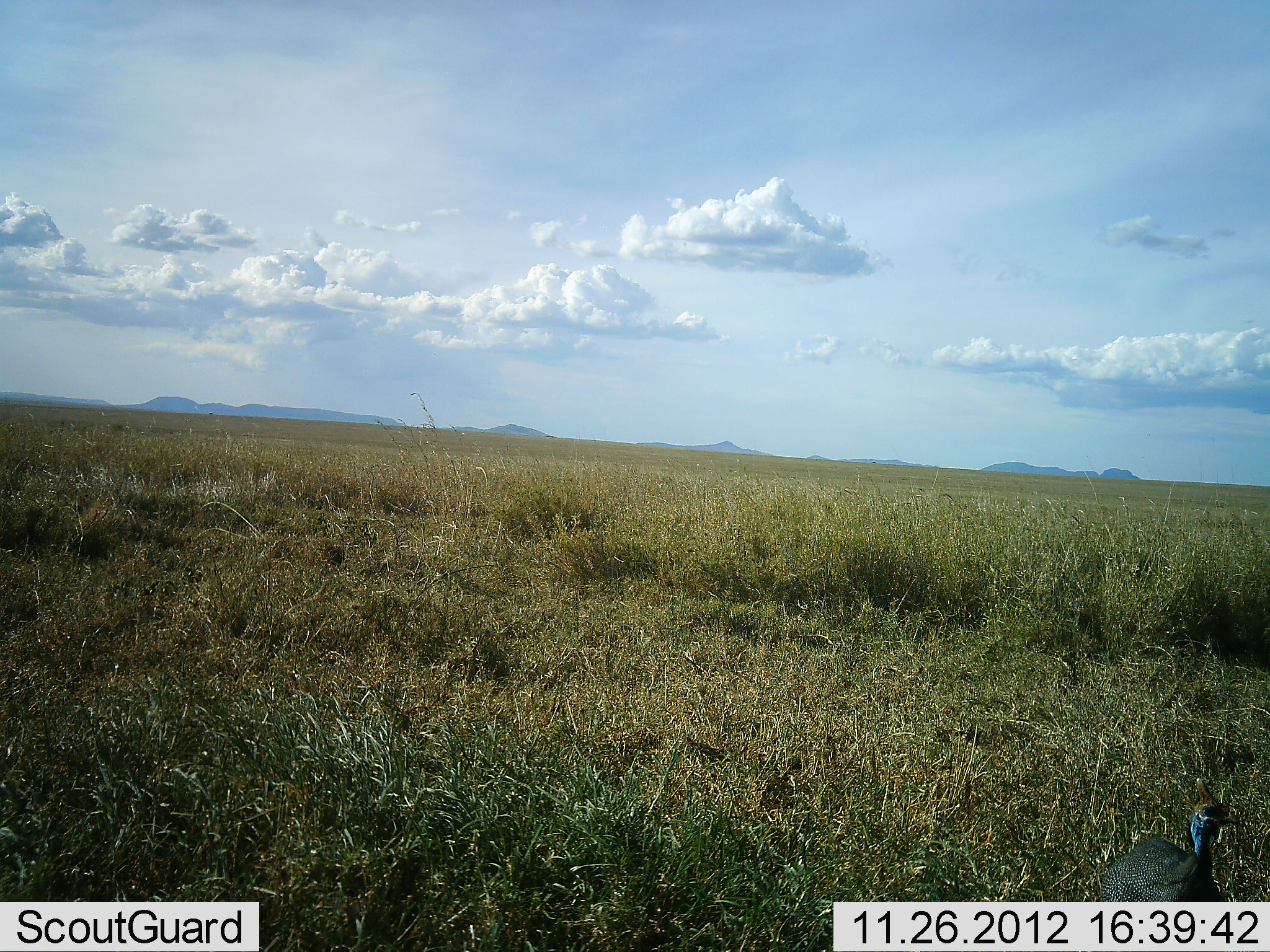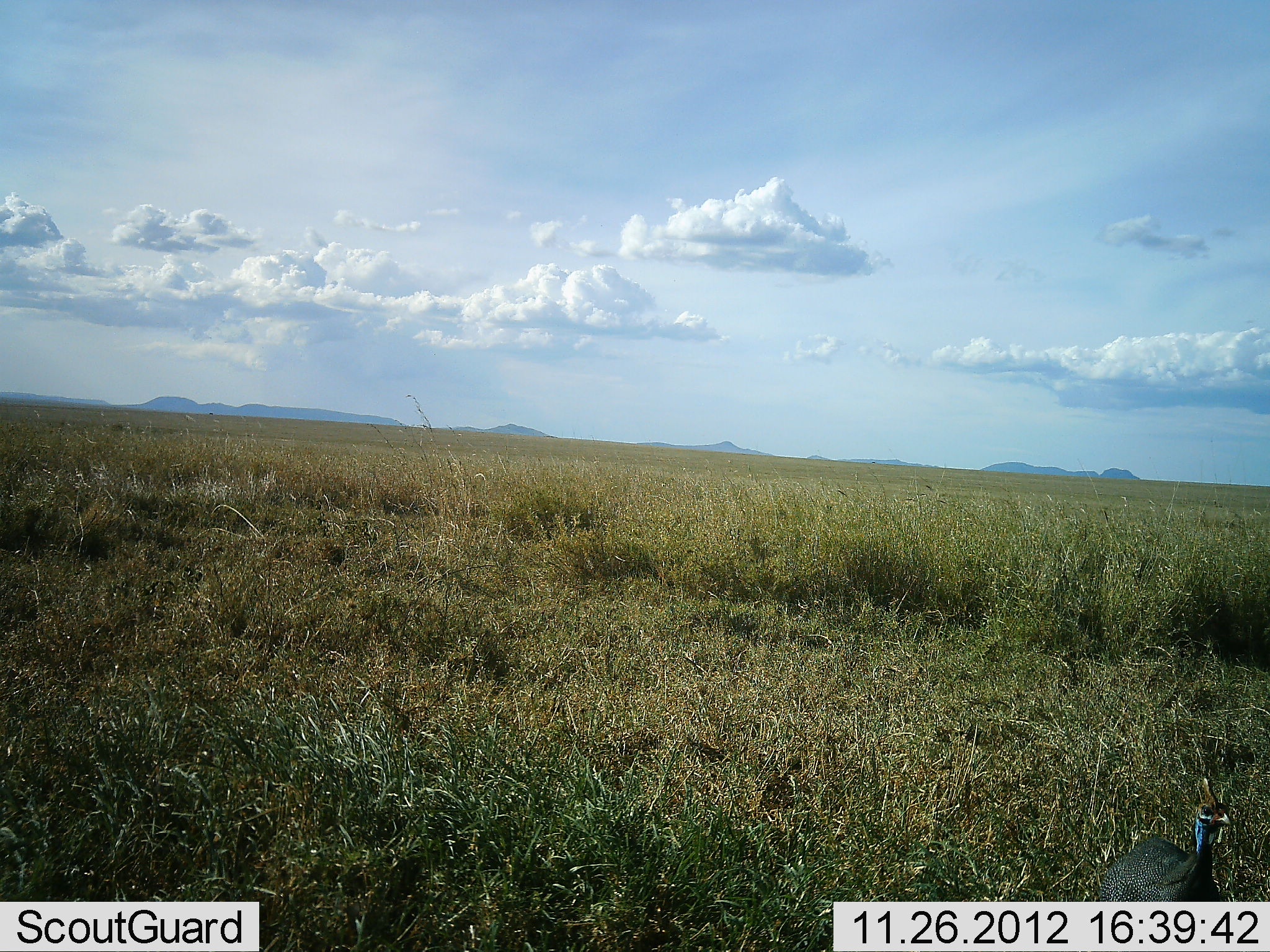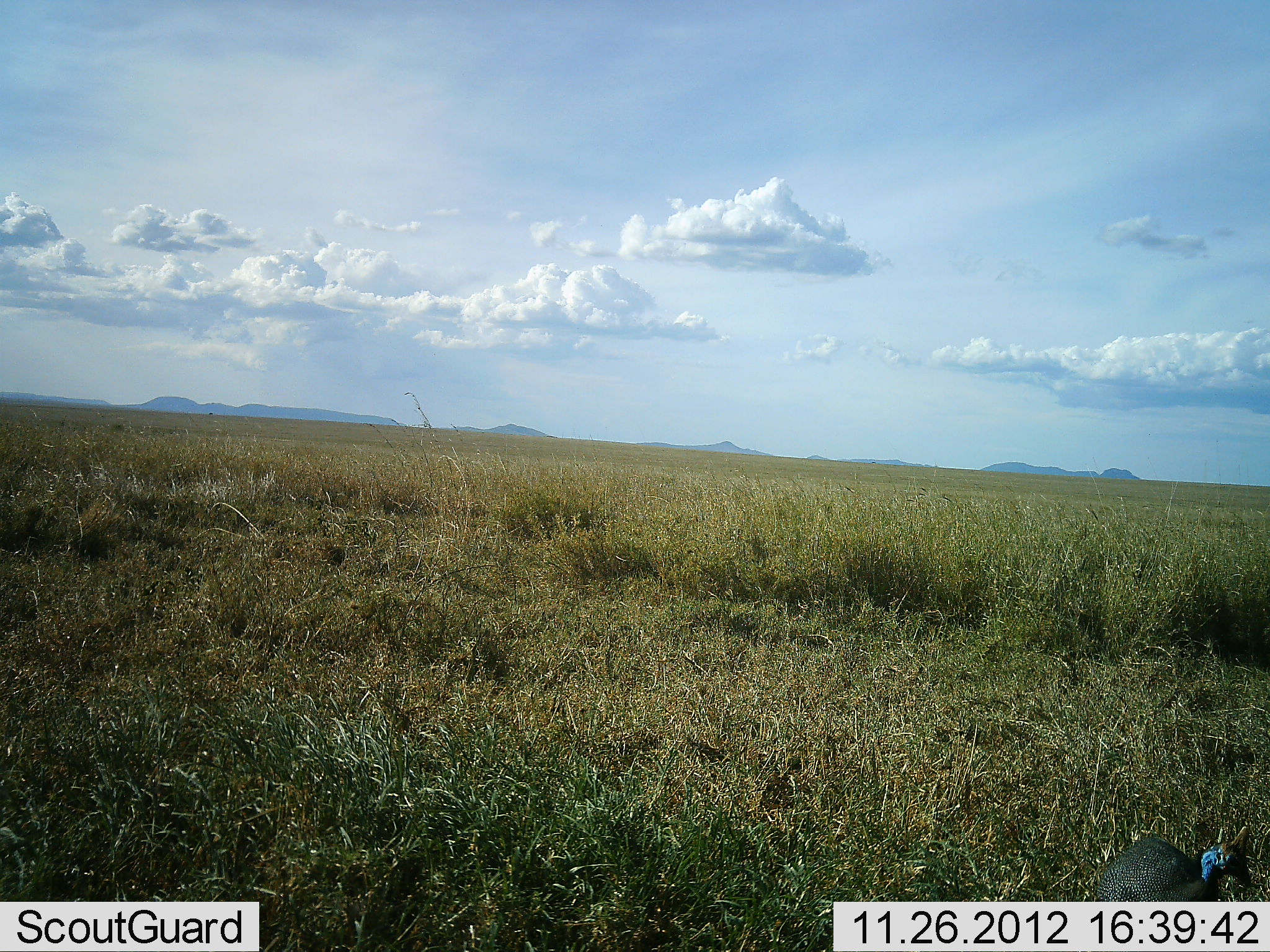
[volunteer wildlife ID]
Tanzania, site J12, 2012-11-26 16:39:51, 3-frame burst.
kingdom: Animalia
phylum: Chordata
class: Aves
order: Galliformes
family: Numididae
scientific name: Numididae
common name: guinea fowl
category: guineafowl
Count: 1.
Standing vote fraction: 90%.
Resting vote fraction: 0%.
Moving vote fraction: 10%.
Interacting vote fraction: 0%.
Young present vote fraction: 0%.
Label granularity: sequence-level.